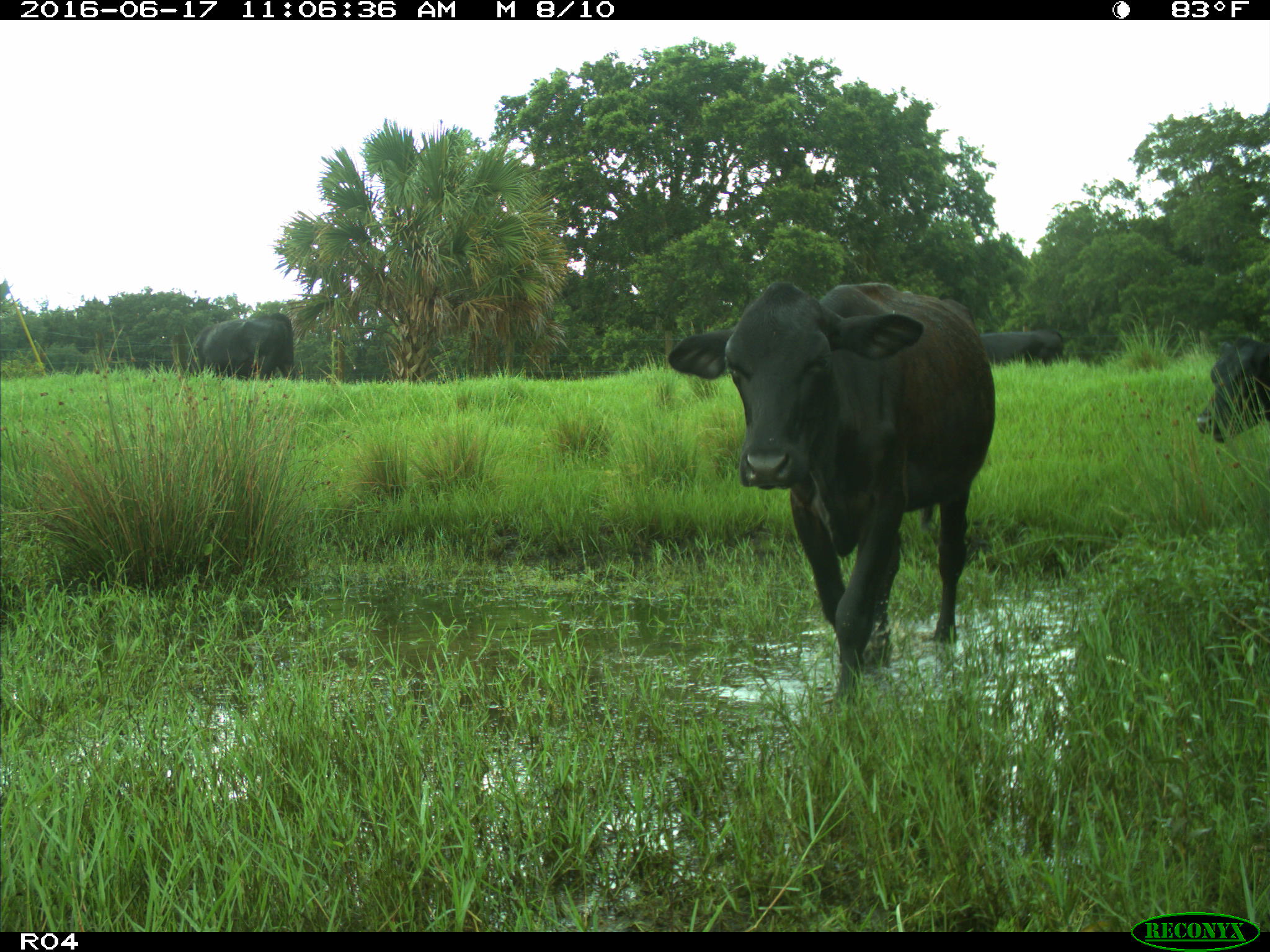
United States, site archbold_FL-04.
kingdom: Animalia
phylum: Chordata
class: Mammalia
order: Artiodactyla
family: Bovidae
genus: Bos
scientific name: Bos taurus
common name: domestic cow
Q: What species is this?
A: Bos taurus (domestic cow).